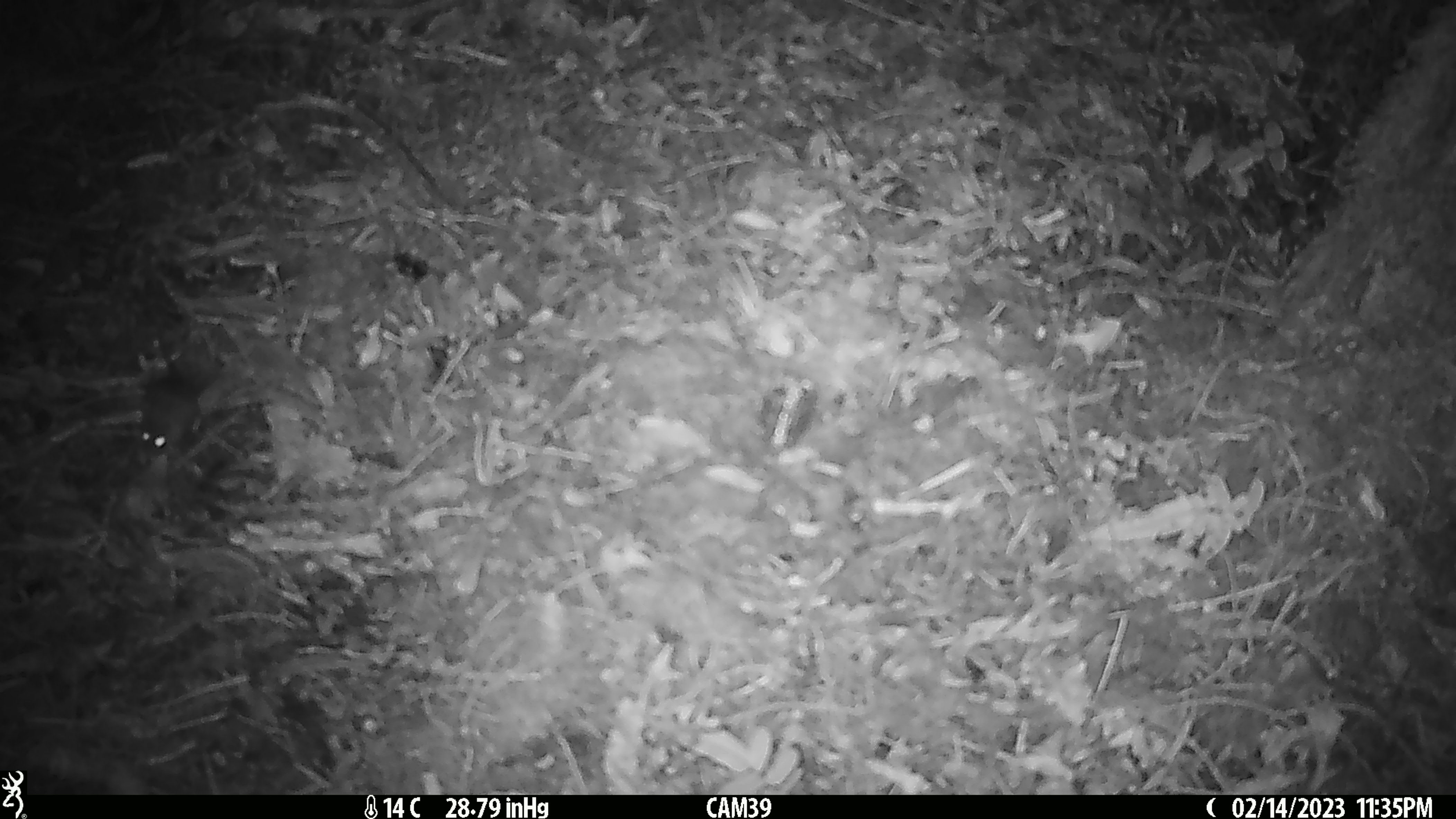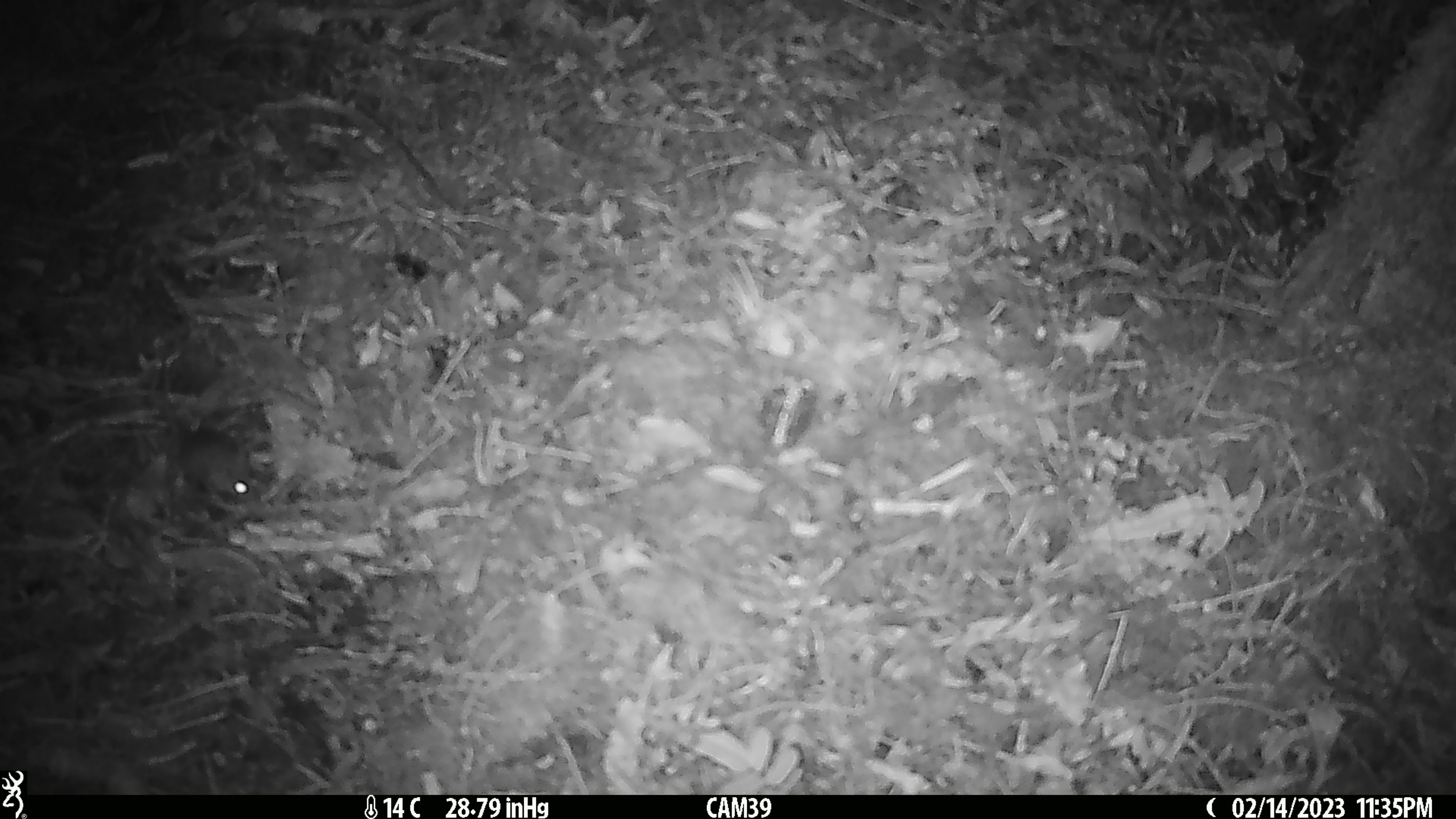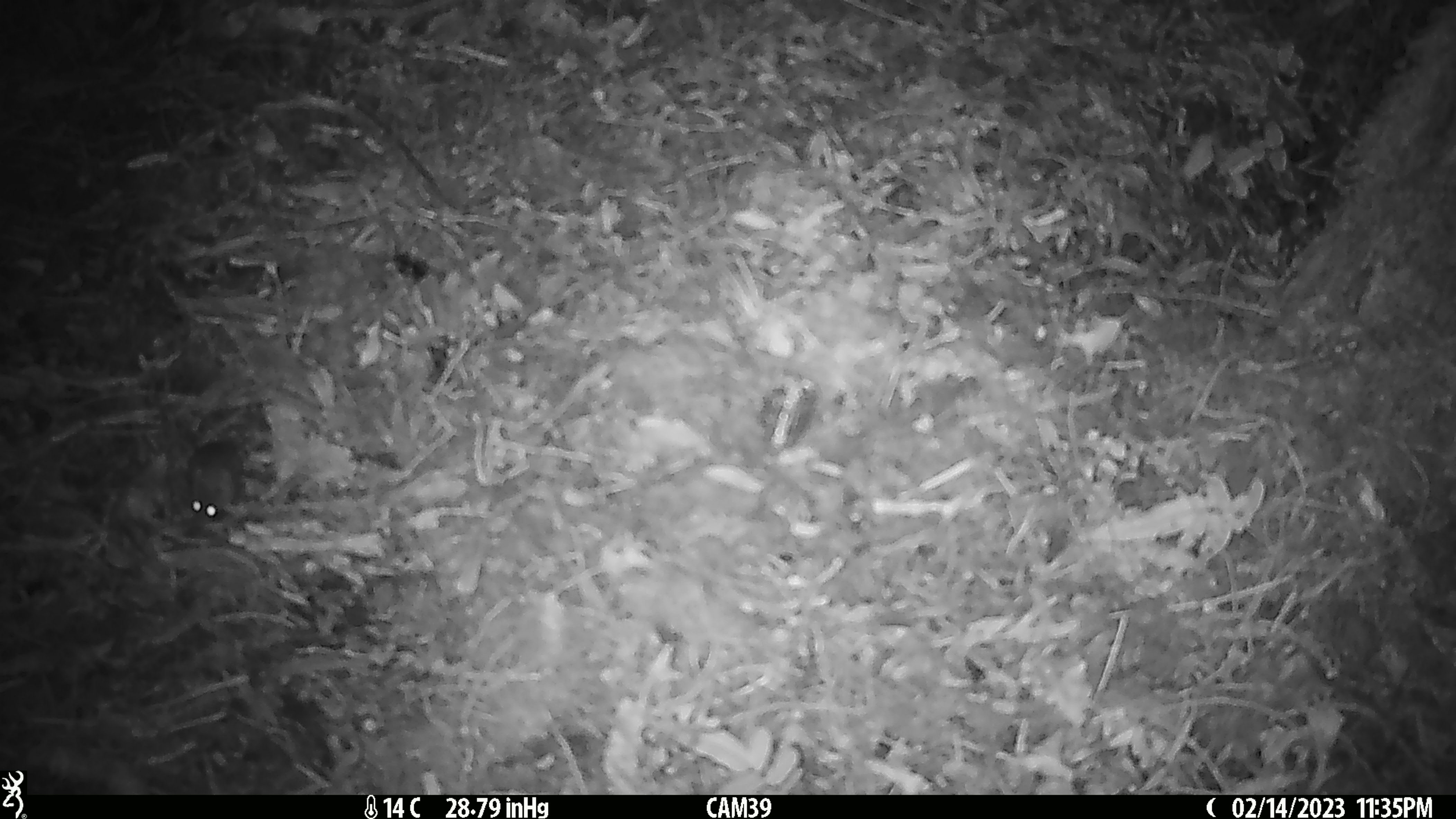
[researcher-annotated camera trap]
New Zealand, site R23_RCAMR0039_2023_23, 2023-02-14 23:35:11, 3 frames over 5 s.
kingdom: Animalia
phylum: Chordata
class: Mammalia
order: Rodentia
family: Muridae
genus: Mus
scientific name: Mus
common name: mouse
Mouse (Mus).